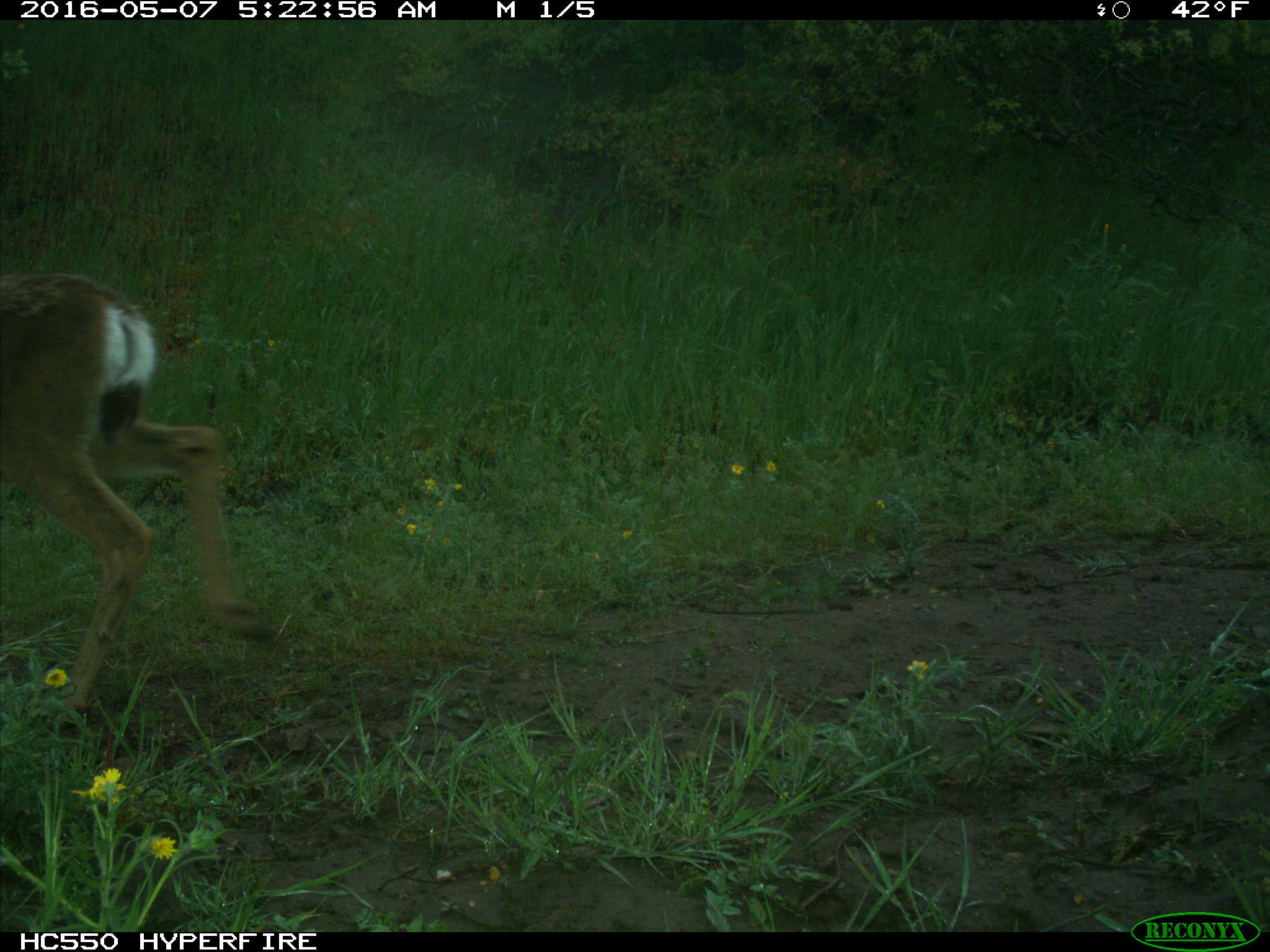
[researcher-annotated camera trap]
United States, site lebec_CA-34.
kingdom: Animalia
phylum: Chordata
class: Mammalia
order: Artiodactyla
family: Cervidae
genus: Odocoileus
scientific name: Odocoileus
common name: deer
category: unidentified deer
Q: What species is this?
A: Unidentified deer (deer) (Odocoileus).